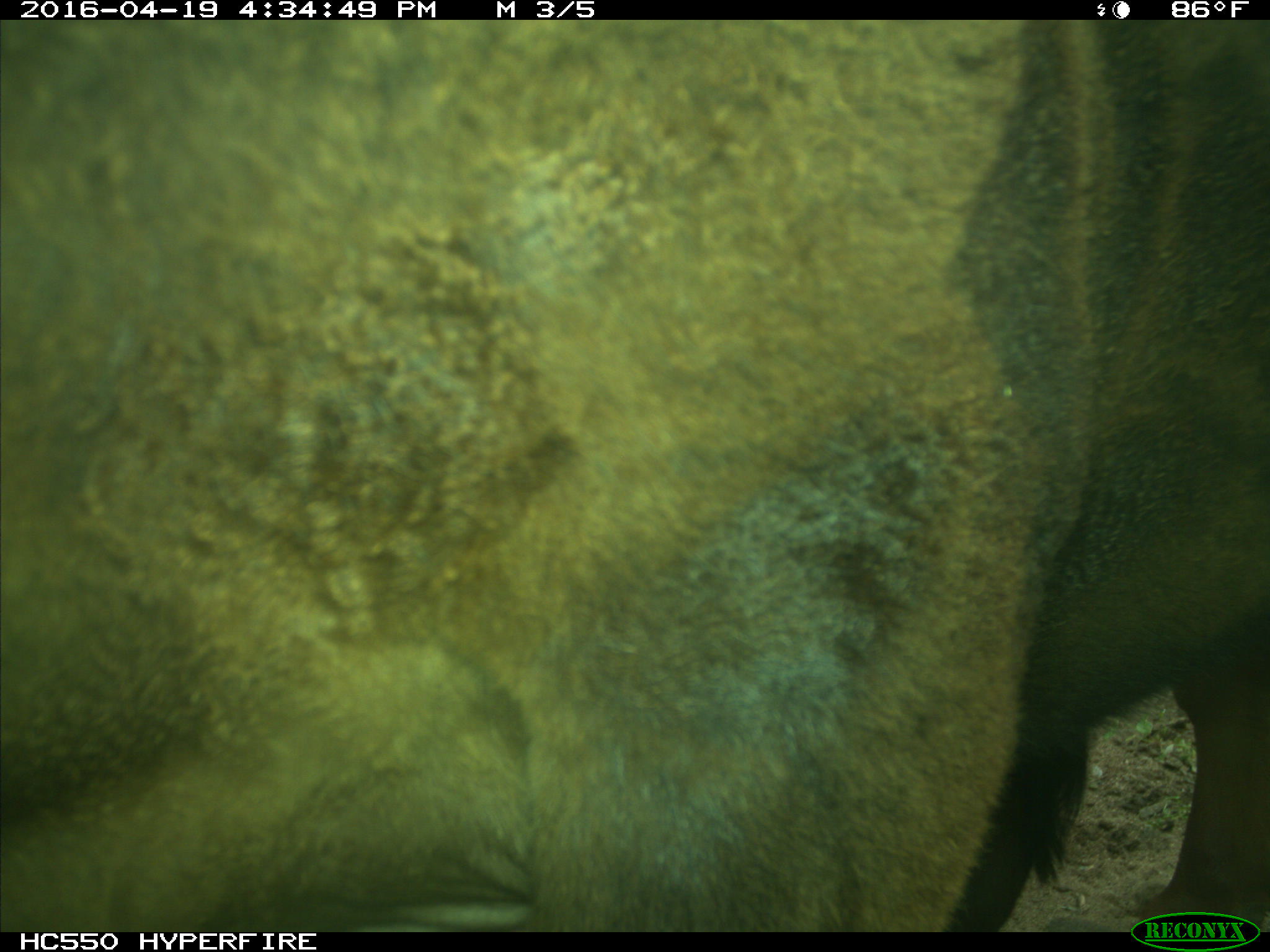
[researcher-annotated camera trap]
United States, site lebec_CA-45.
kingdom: Animalia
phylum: Chordata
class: Mammalia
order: Artiodactyla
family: Bovidae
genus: Bos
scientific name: Bos taurus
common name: domestic cow